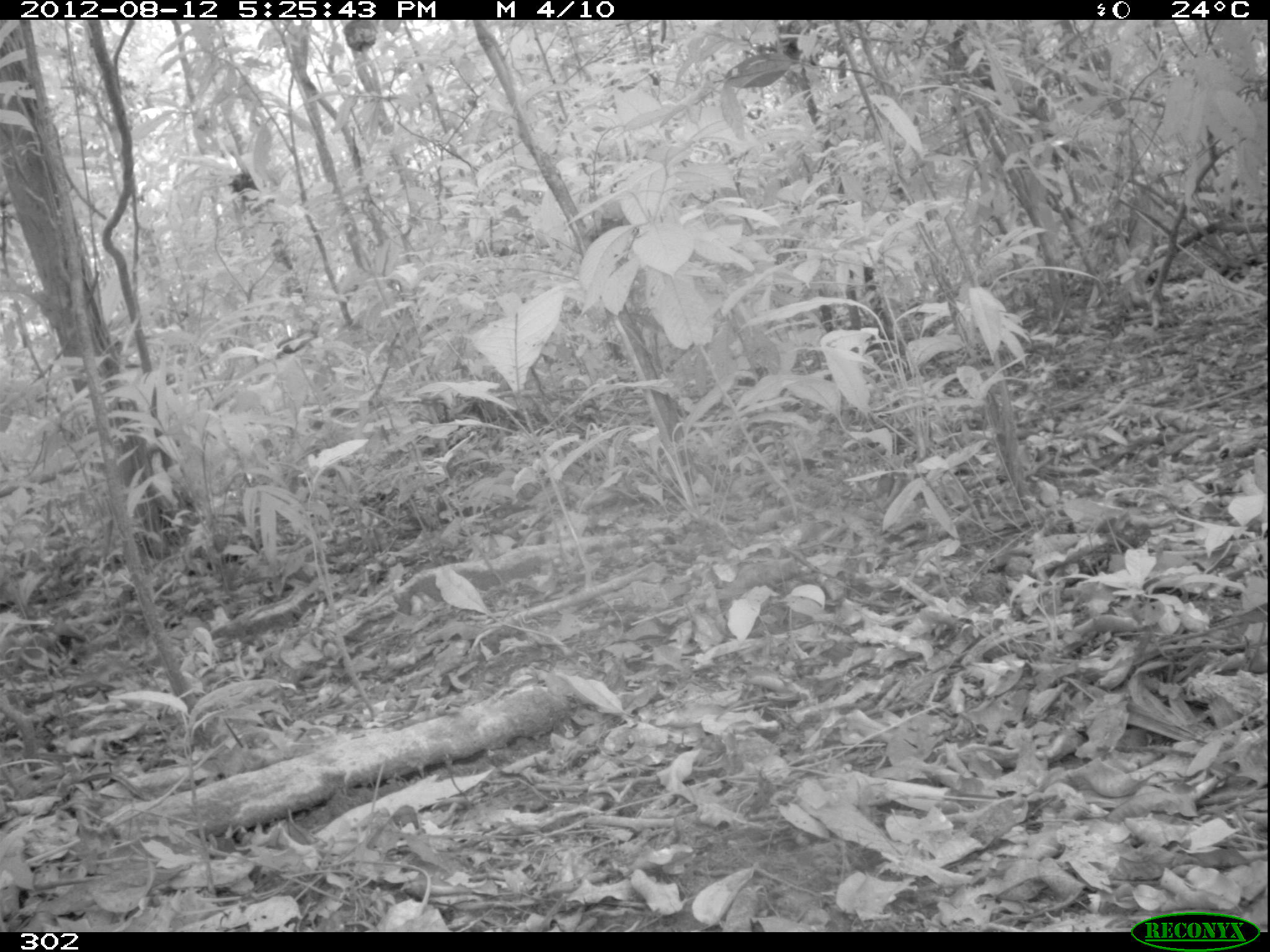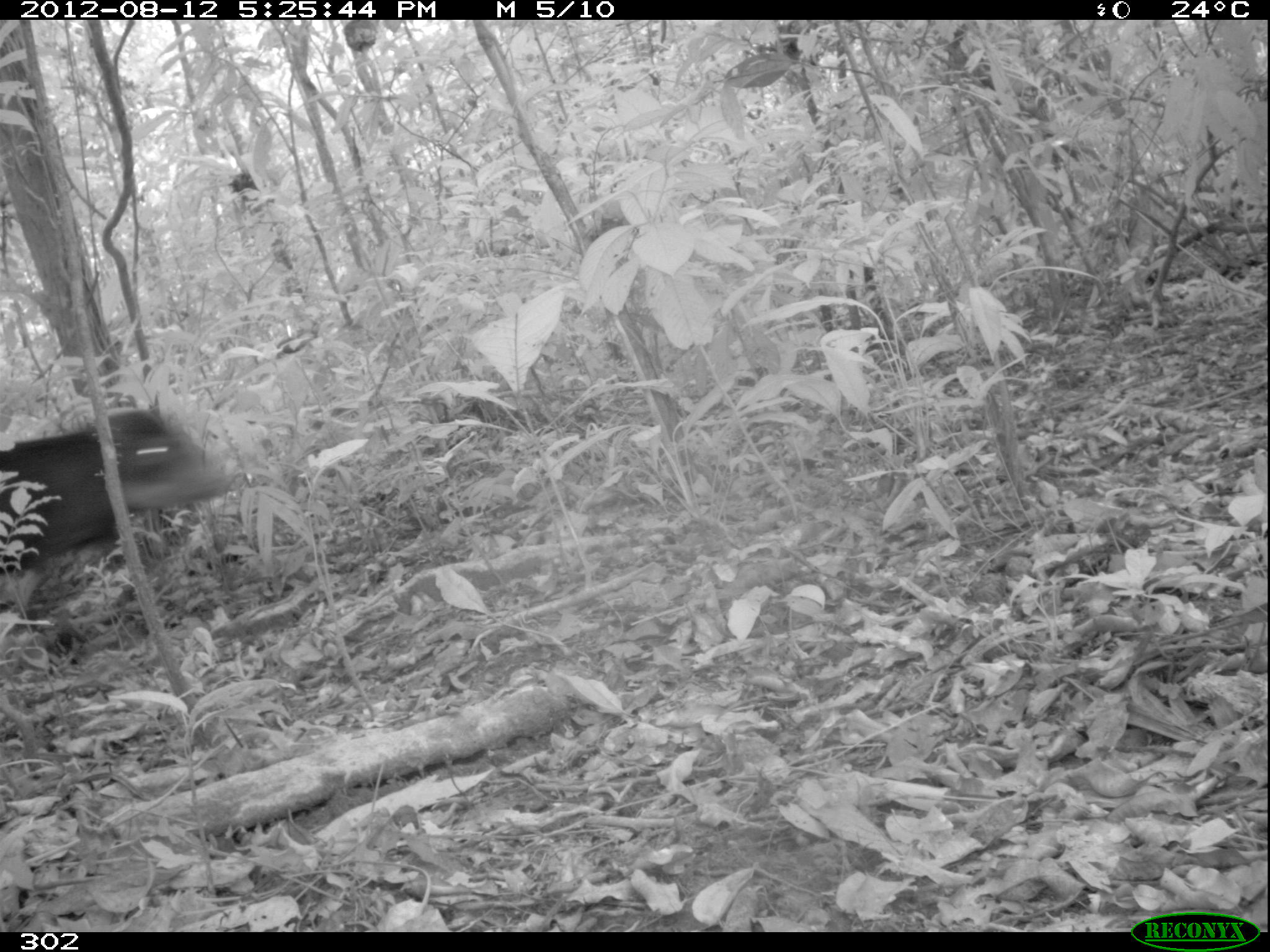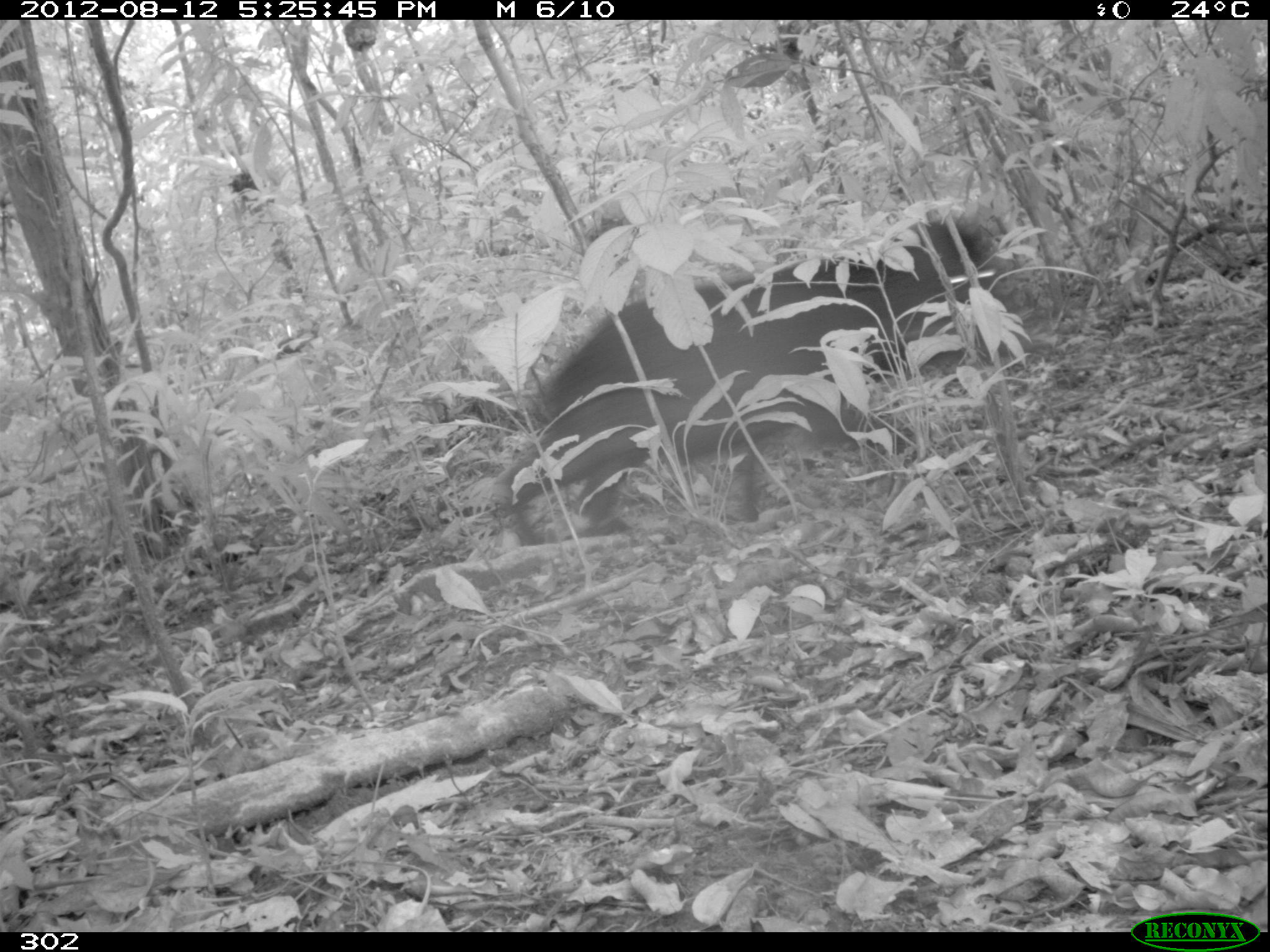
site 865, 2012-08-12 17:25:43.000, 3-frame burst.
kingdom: Animalia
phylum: Chordata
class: Mammalia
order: Artiodactyla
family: Tayassuidae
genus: Tayassu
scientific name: Tayassu pecari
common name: white-lipped peccary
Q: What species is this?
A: Tayassu pecari (white-lipped peccary).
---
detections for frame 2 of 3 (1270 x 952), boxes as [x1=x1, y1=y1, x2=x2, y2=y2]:
tayassu pecari: [x1=0, y1=407, x2=237, y2=661]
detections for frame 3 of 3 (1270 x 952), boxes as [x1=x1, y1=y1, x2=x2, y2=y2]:
tayassu pecari: [x1=500, y1=216, x2=995, y2=546]